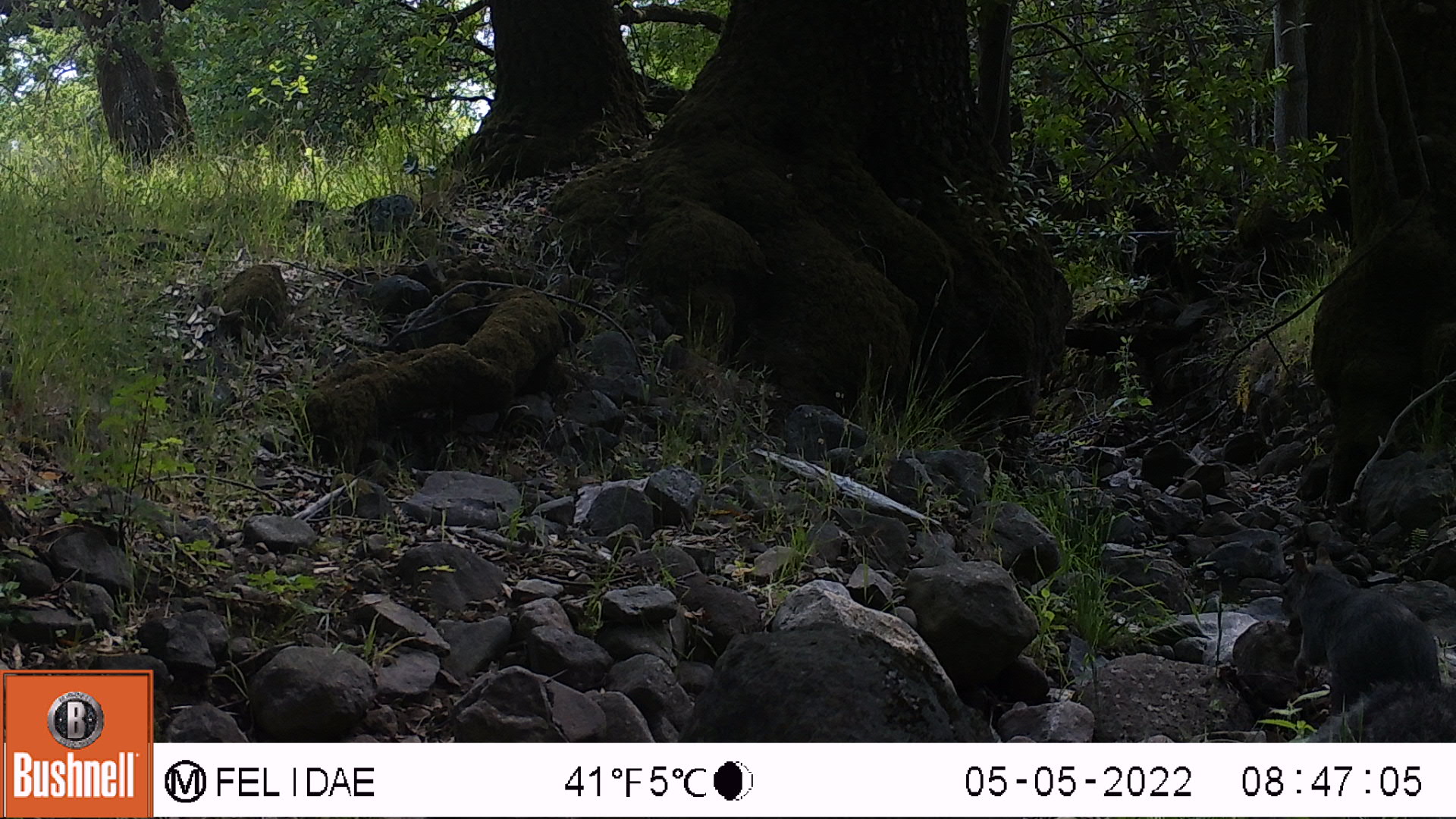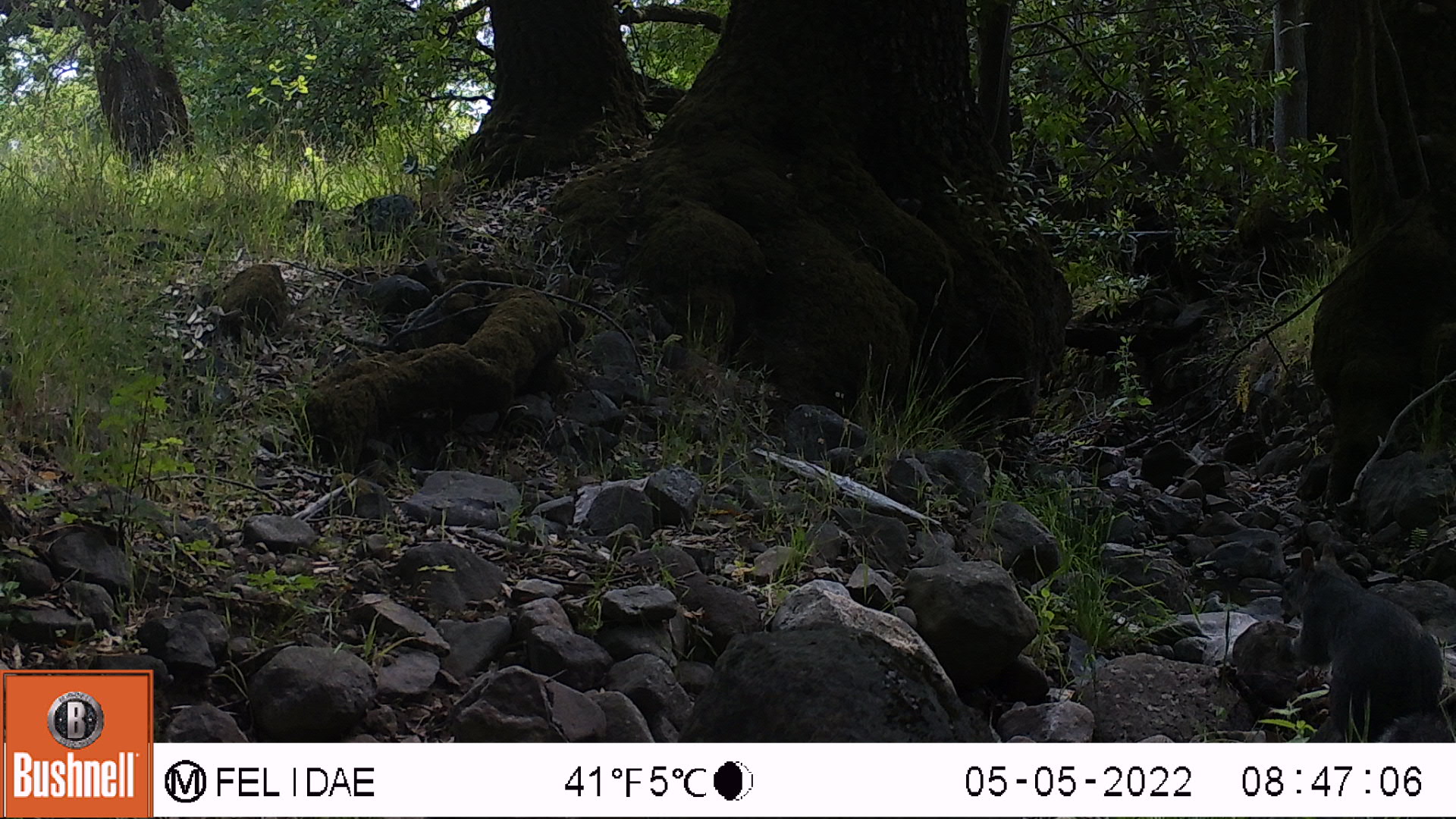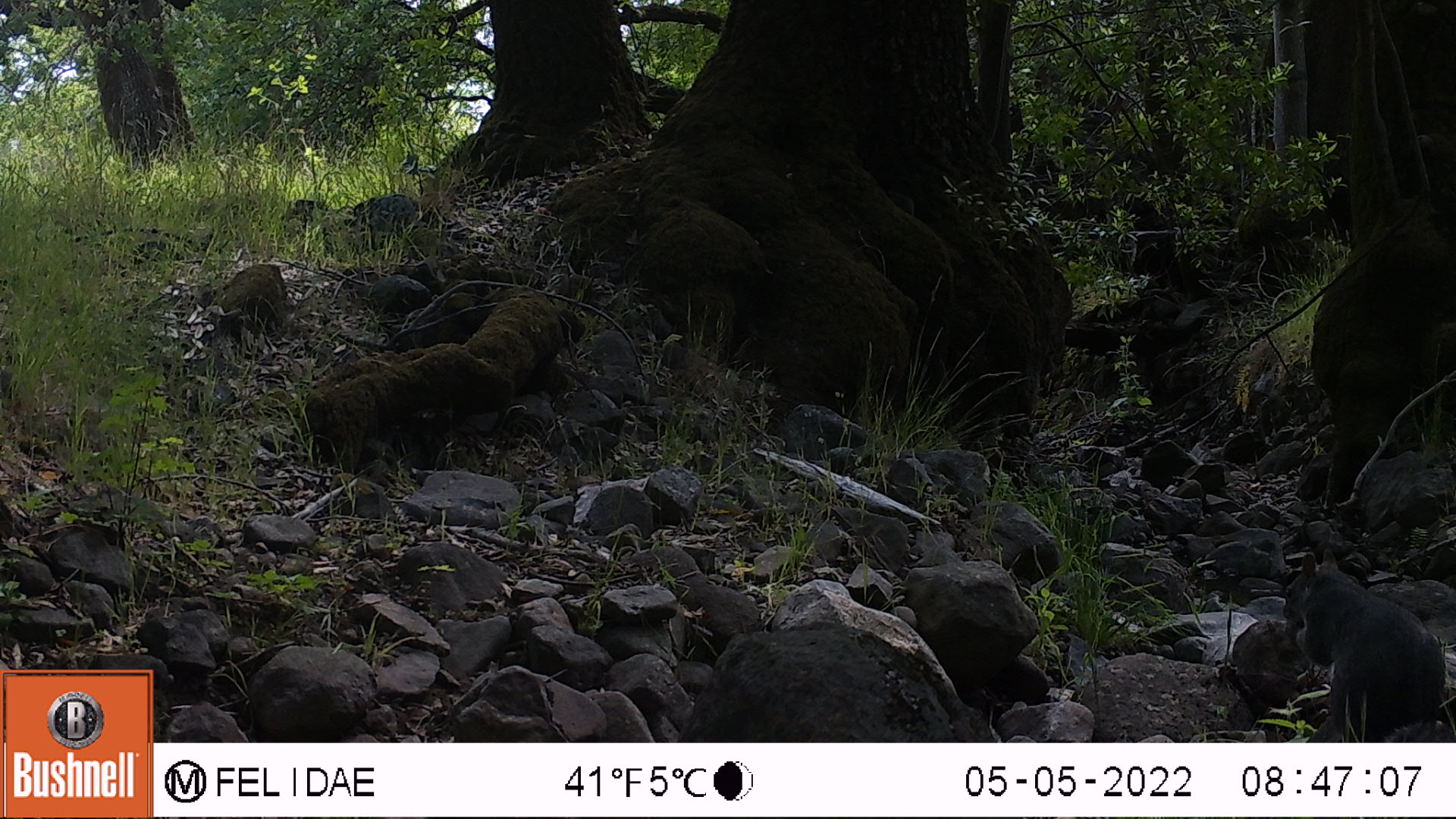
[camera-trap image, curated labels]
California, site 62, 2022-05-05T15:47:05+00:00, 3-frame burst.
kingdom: Animalia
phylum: Chordata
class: Mammalia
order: Rodentia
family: Sciuridae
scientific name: Sciuridae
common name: squirrel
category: unknown squirrel